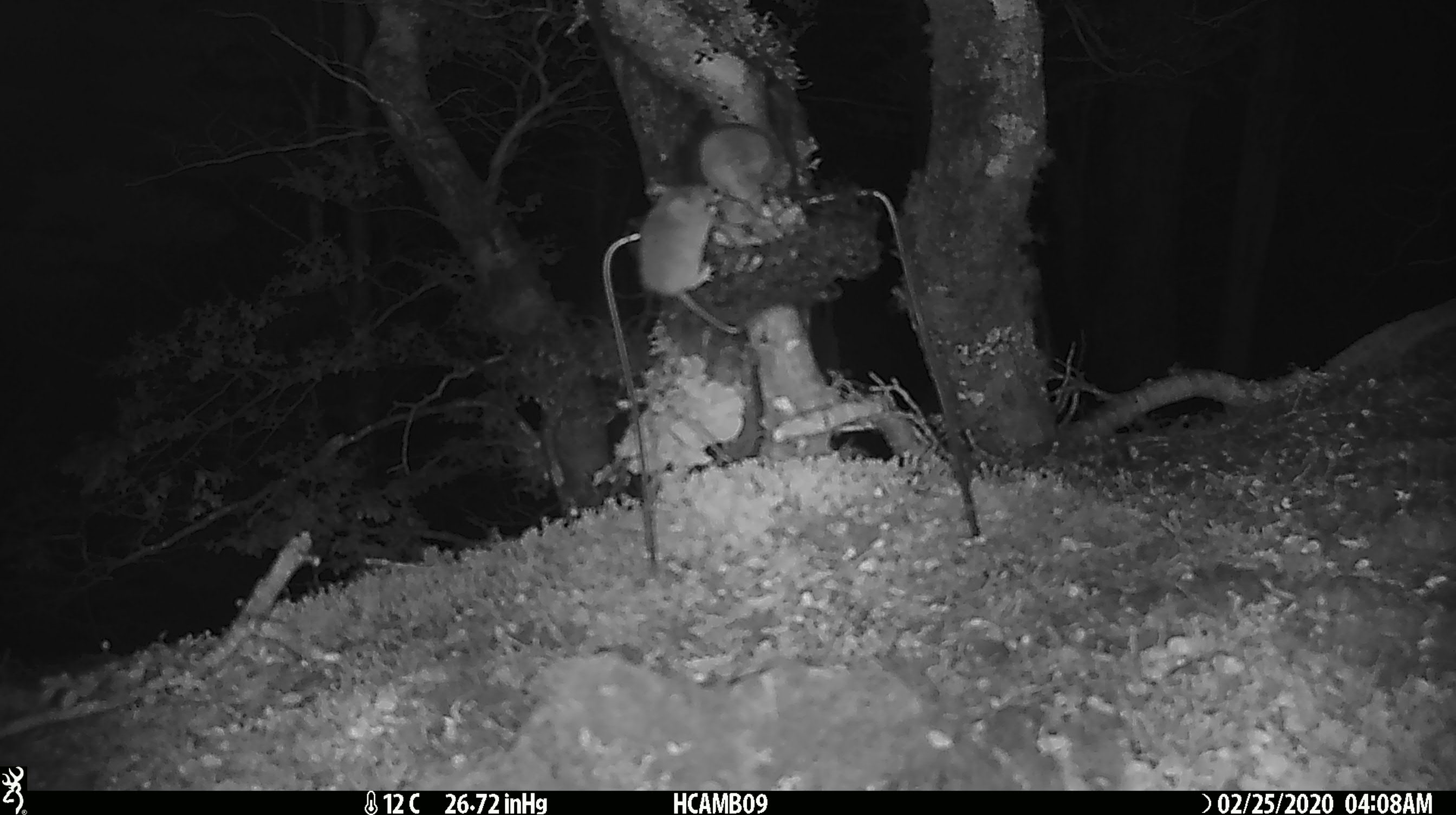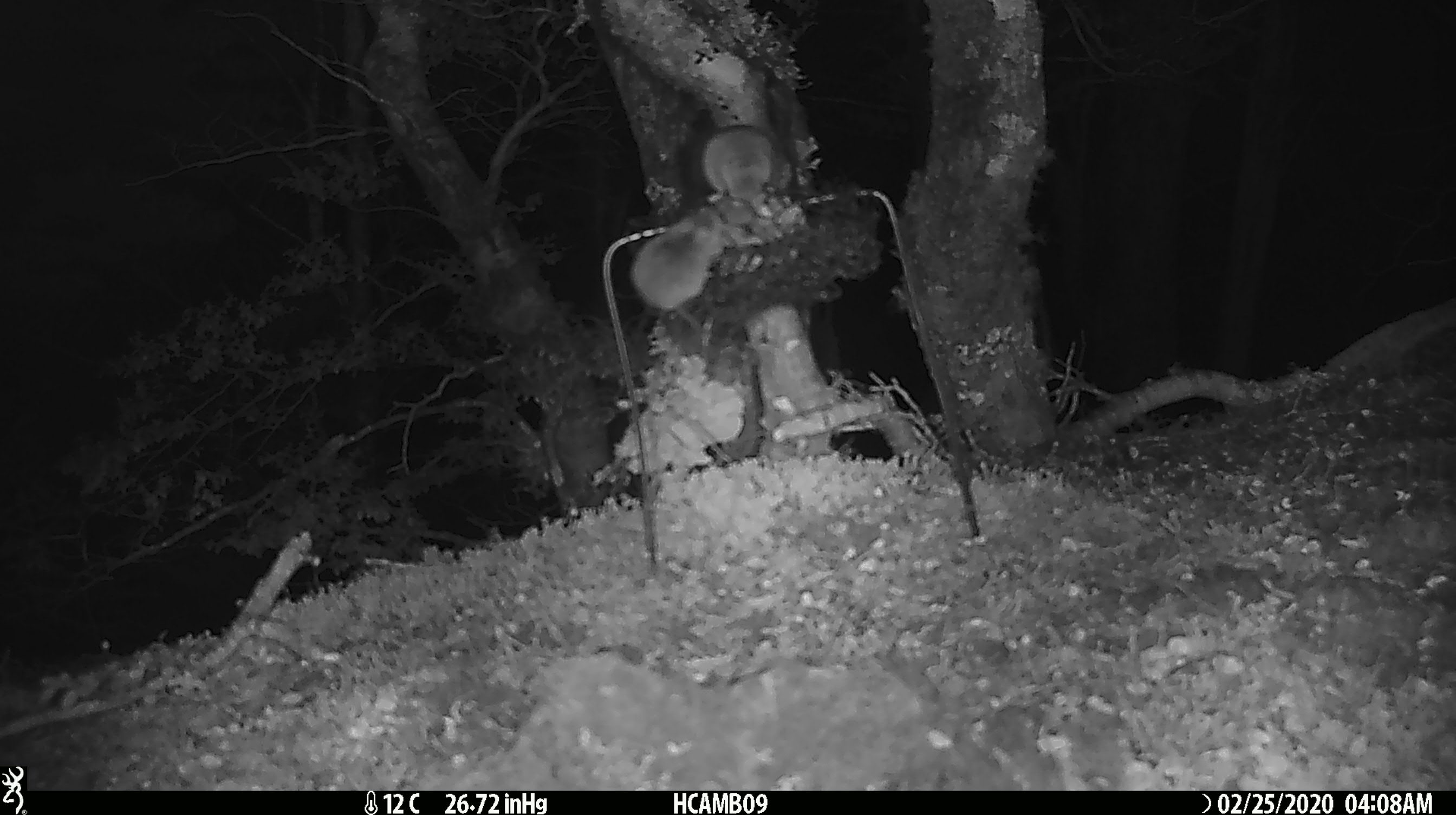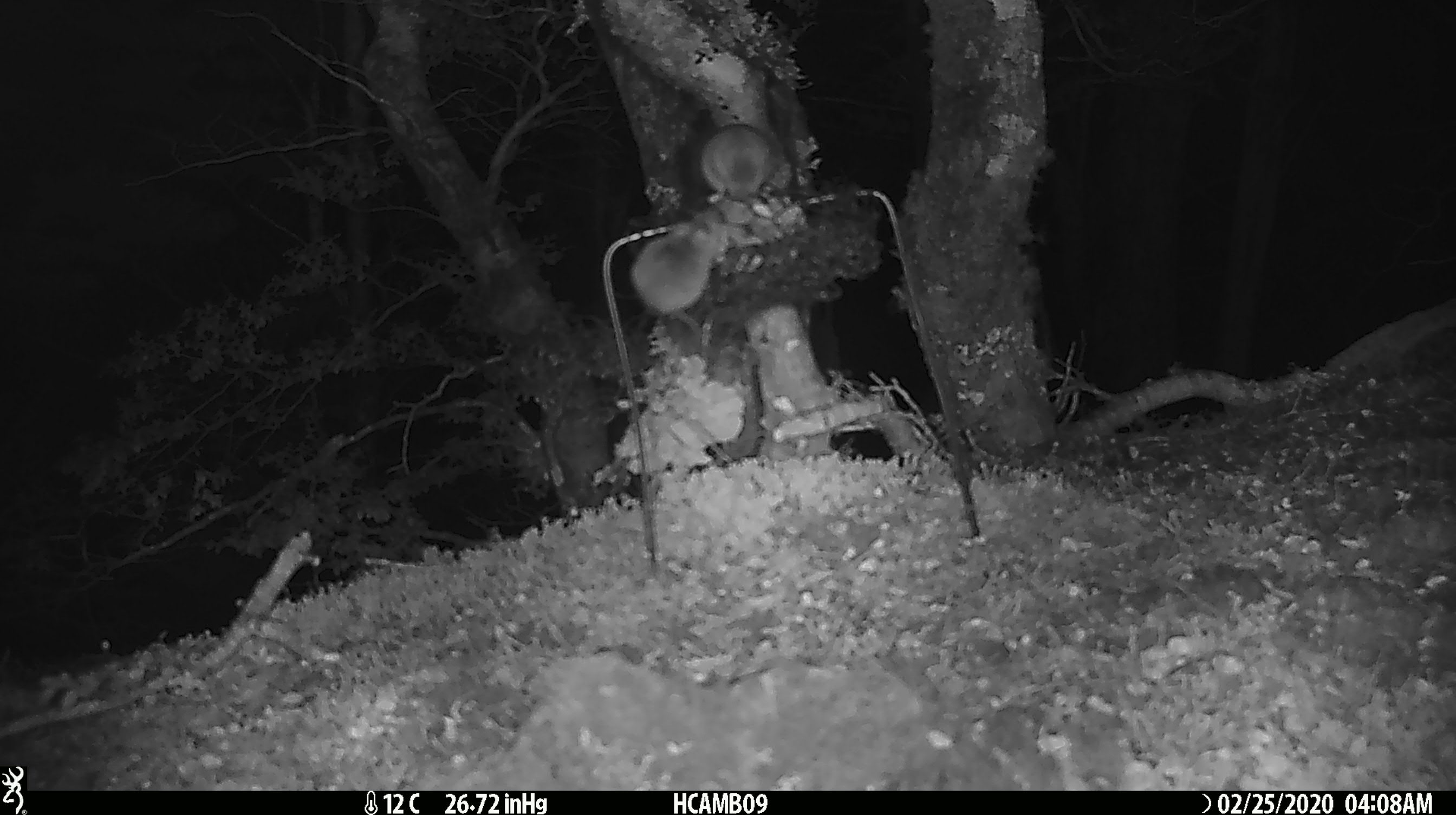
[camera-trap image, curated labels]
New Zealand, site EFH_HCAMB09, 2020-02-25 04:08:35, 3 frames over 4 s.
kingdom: Animalia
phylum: Chordata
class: Mammalia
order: Rodentia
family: Muridae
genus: Mus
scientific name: Mus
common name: mouse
Mouse (Mus).